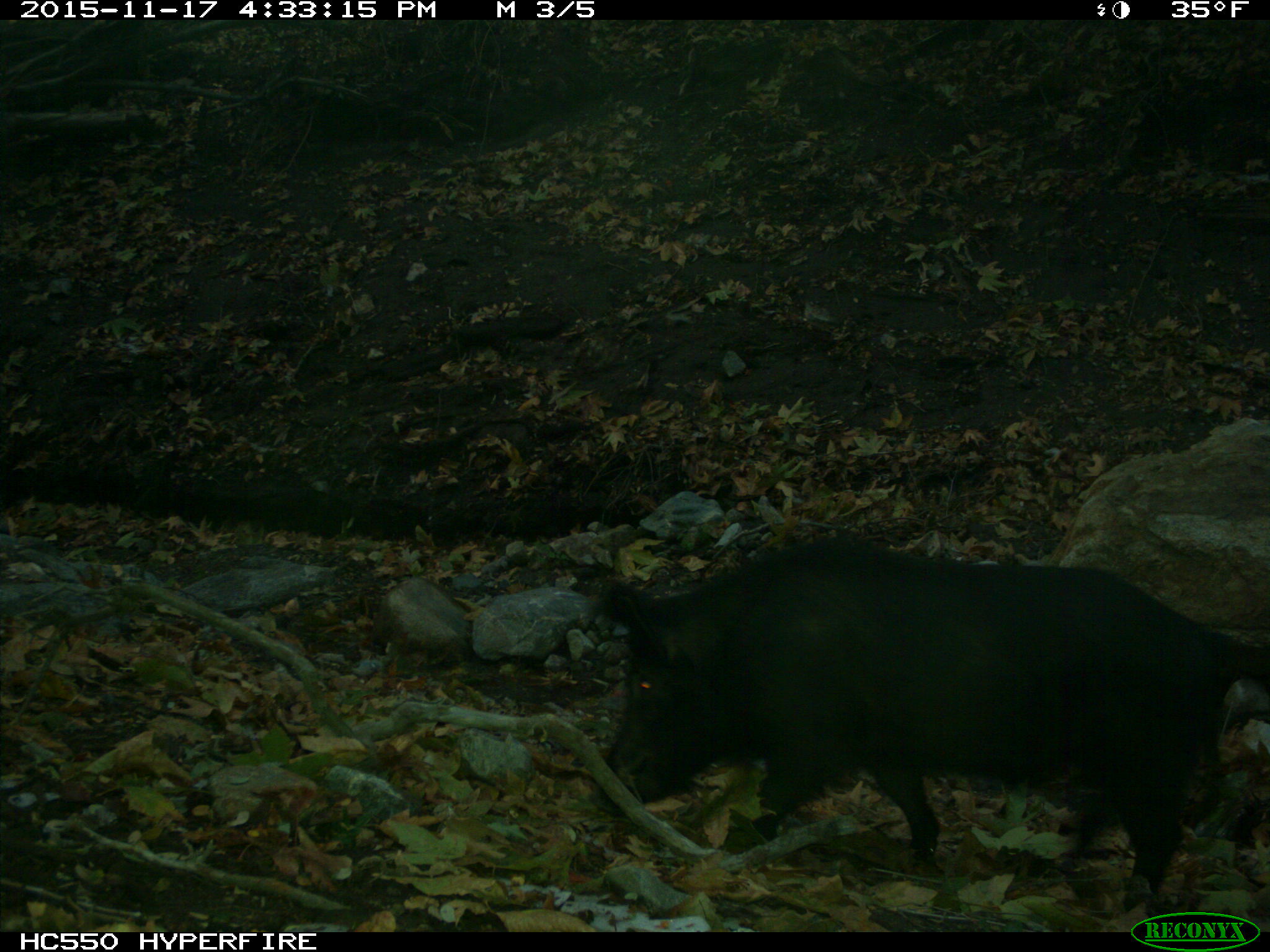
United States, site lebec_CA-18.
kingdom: Animalia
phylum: Chordata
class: Mammalia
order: Artiodactyla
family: Suidae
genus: Sus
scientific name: Sus scrofa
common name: wild boar